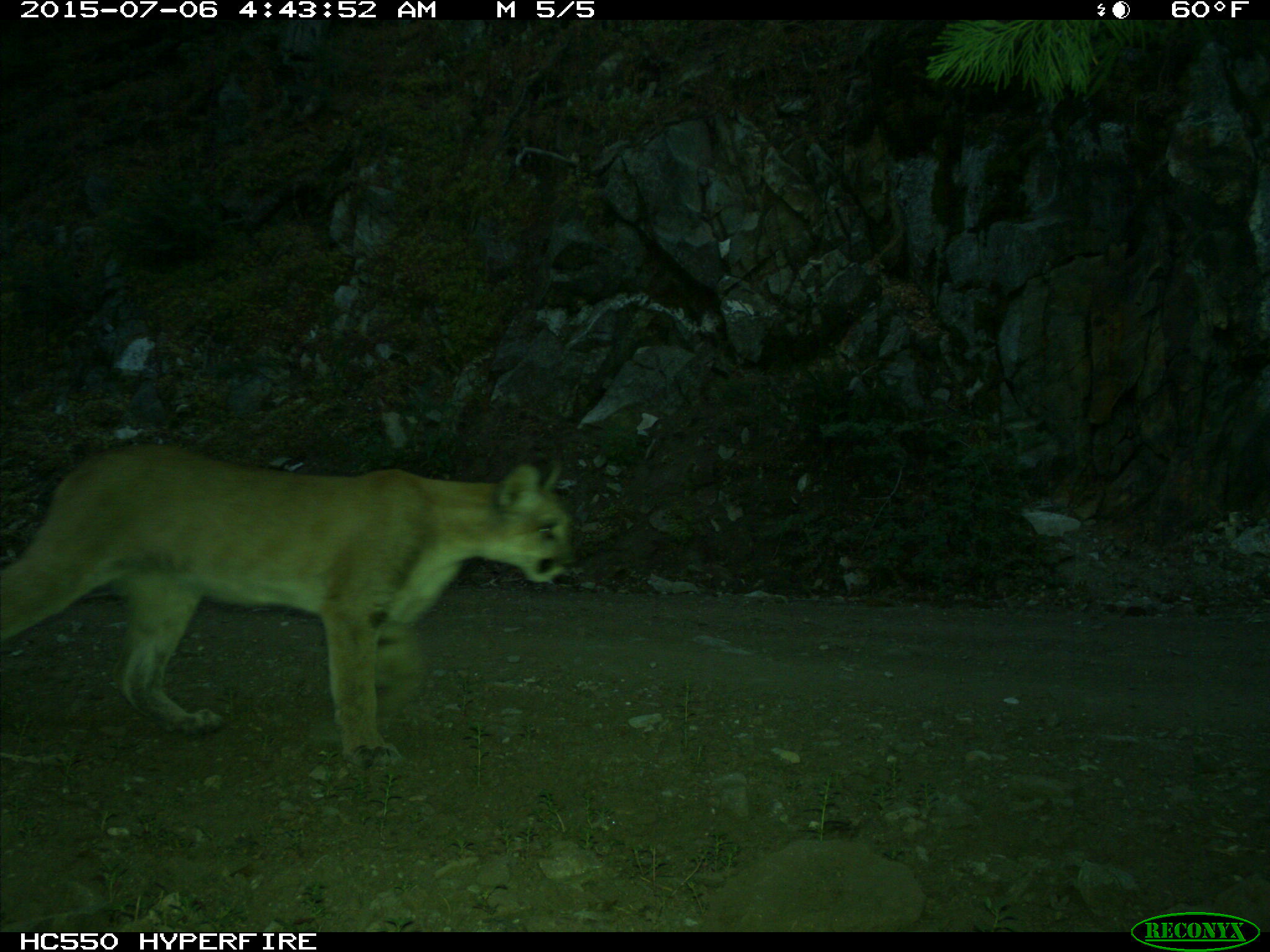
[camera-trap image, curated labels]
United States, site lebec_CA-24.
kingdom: Animalia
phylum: Chordata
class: Mammalia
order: Carnivora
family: Felidae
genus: Puma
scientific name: Puma concolor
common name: mountain lion